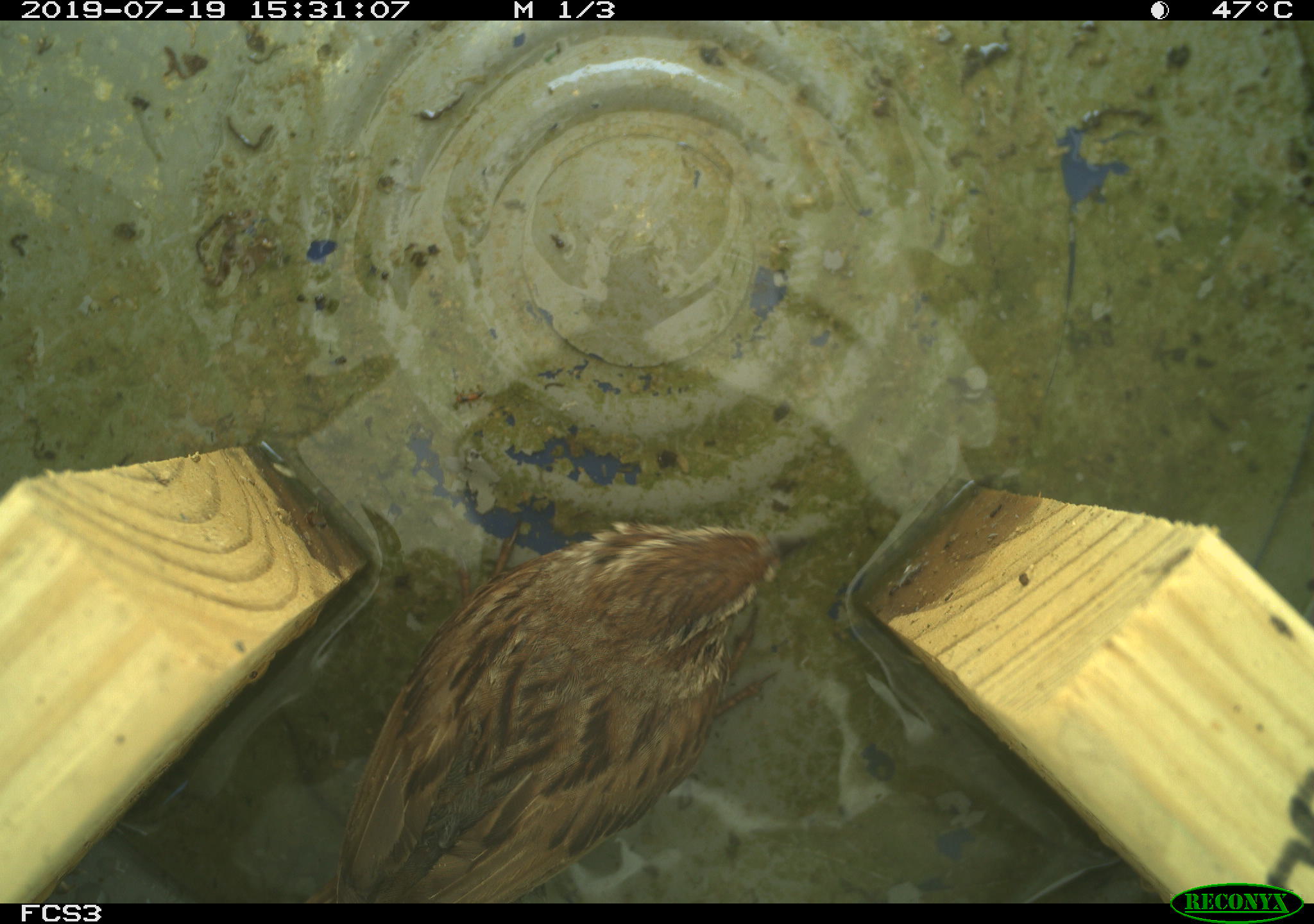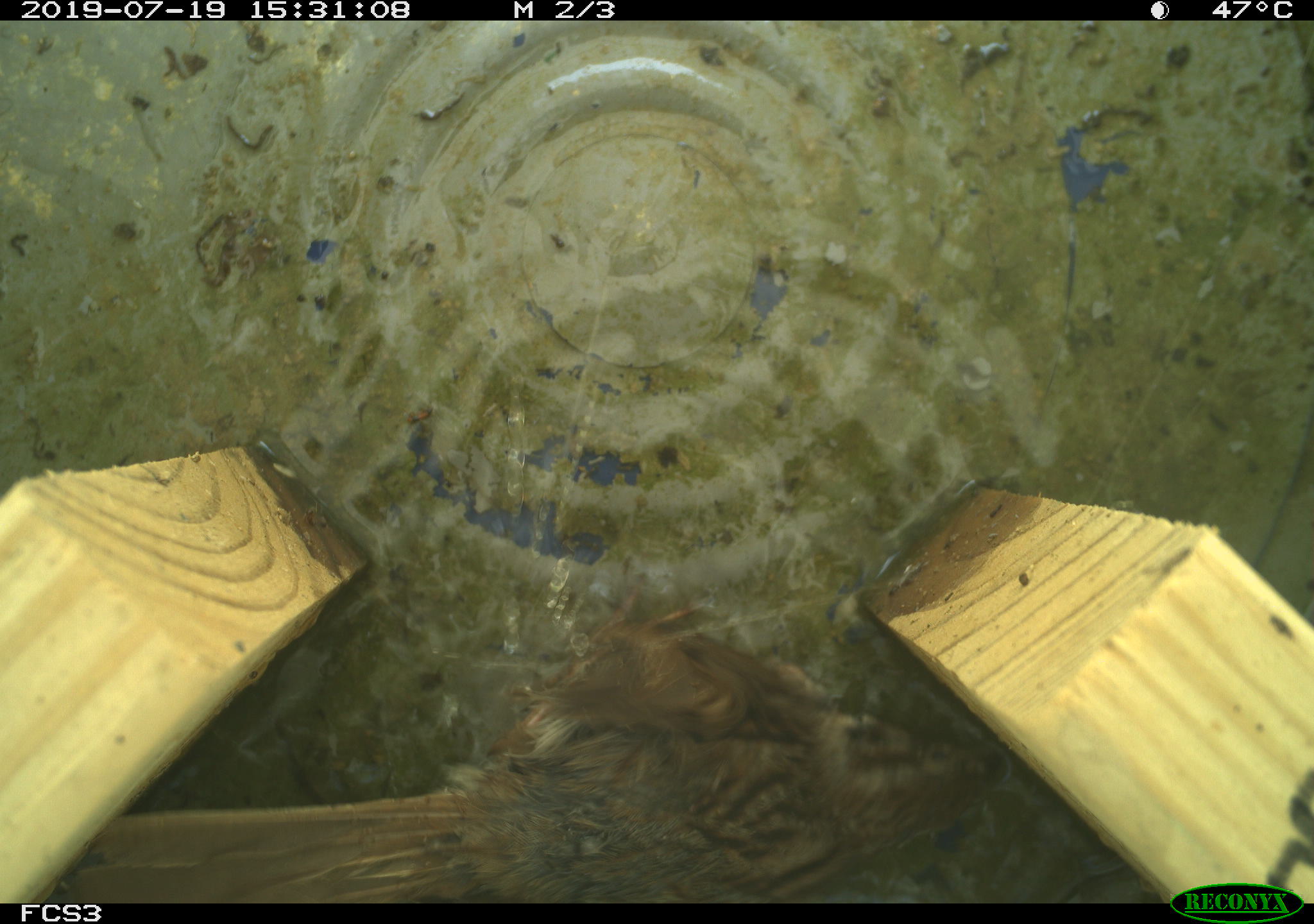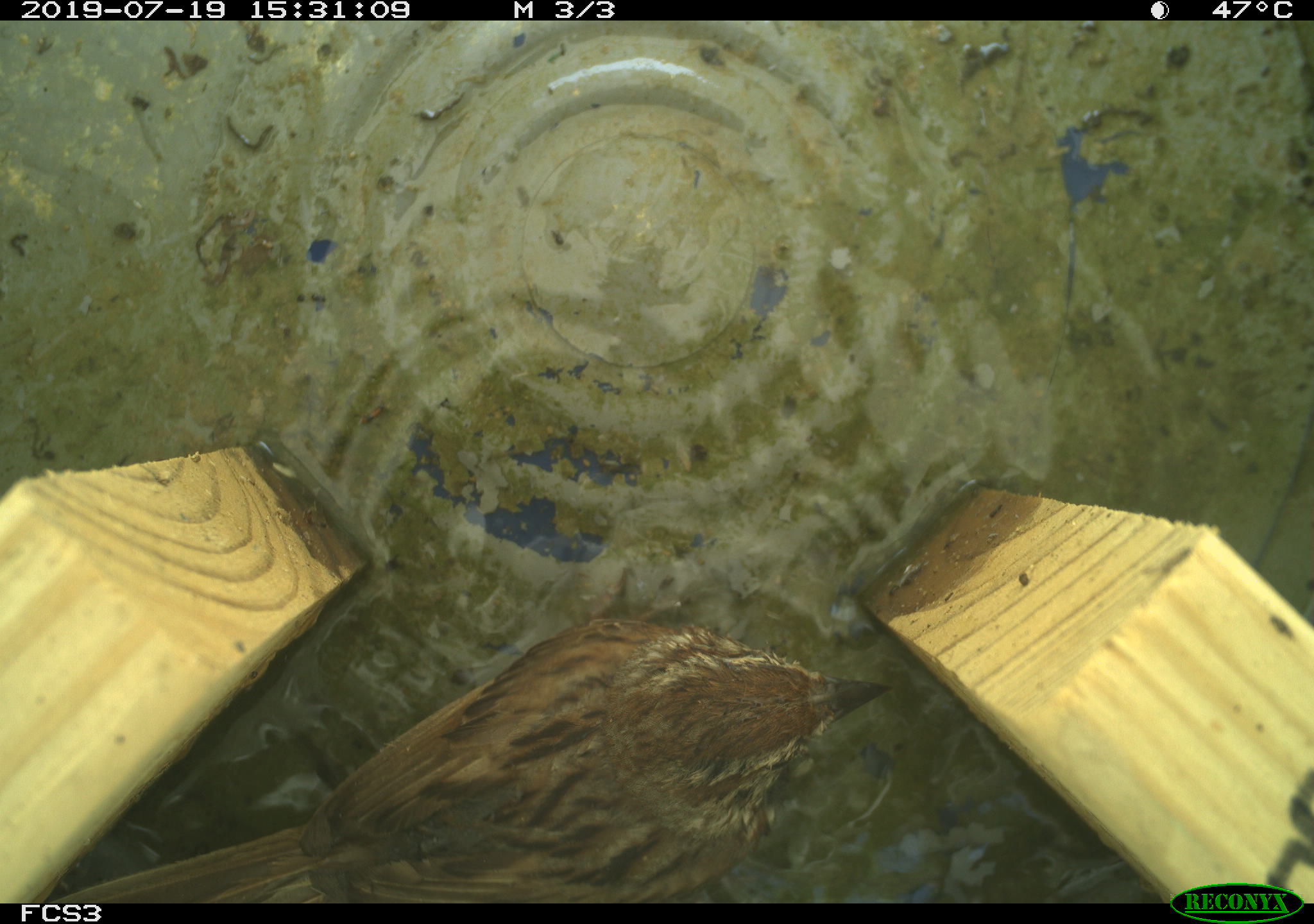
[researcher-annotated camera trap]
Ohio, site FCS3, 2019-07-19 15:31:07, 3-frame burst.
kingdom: Animalia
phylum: Chordata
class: Aves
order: Passeriformes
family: Passerellidae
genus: Melospiza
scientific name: Melospiza melodia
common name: song sparrow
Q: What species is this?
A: Song sparrow (Melospiza melodia).